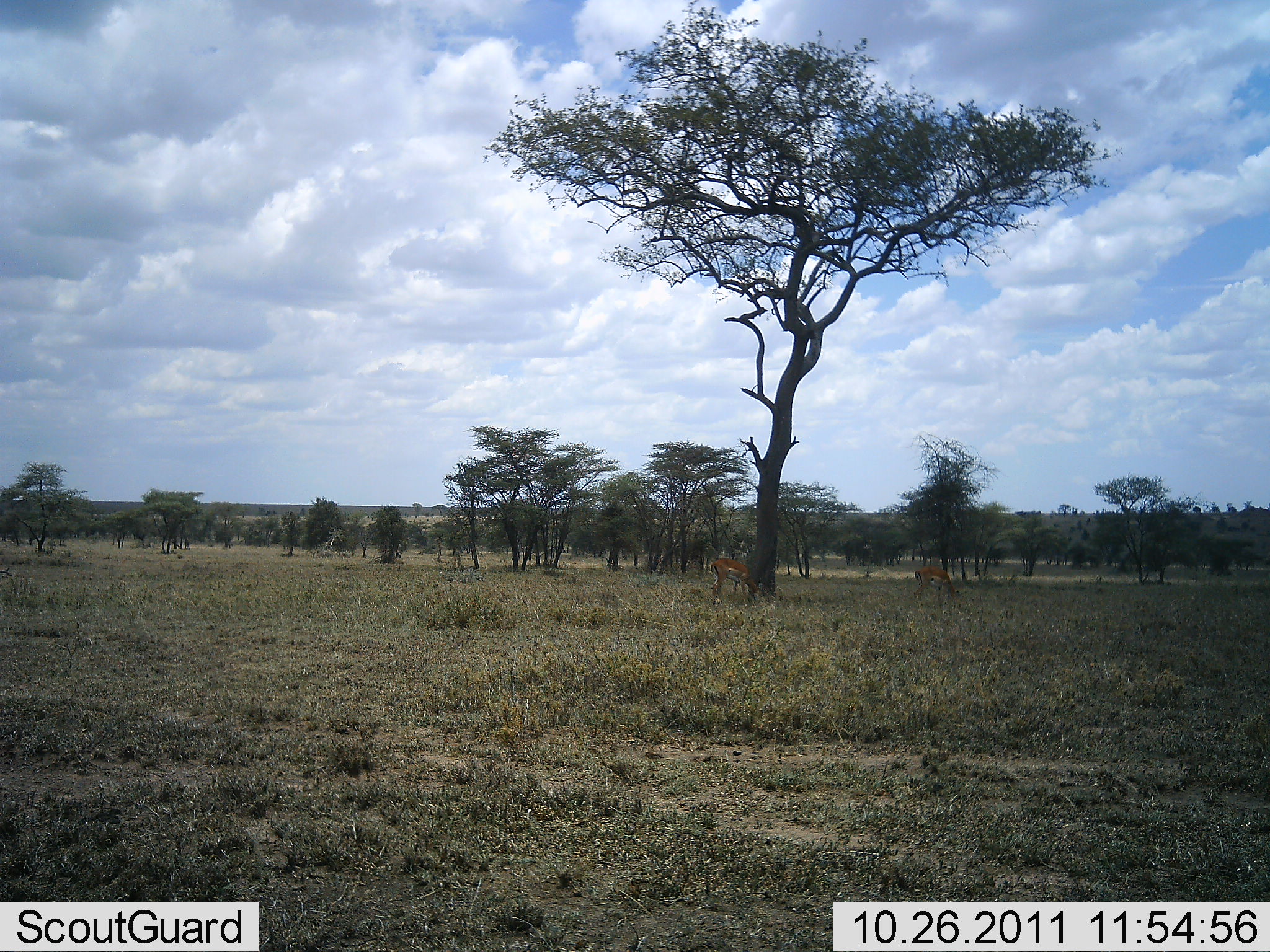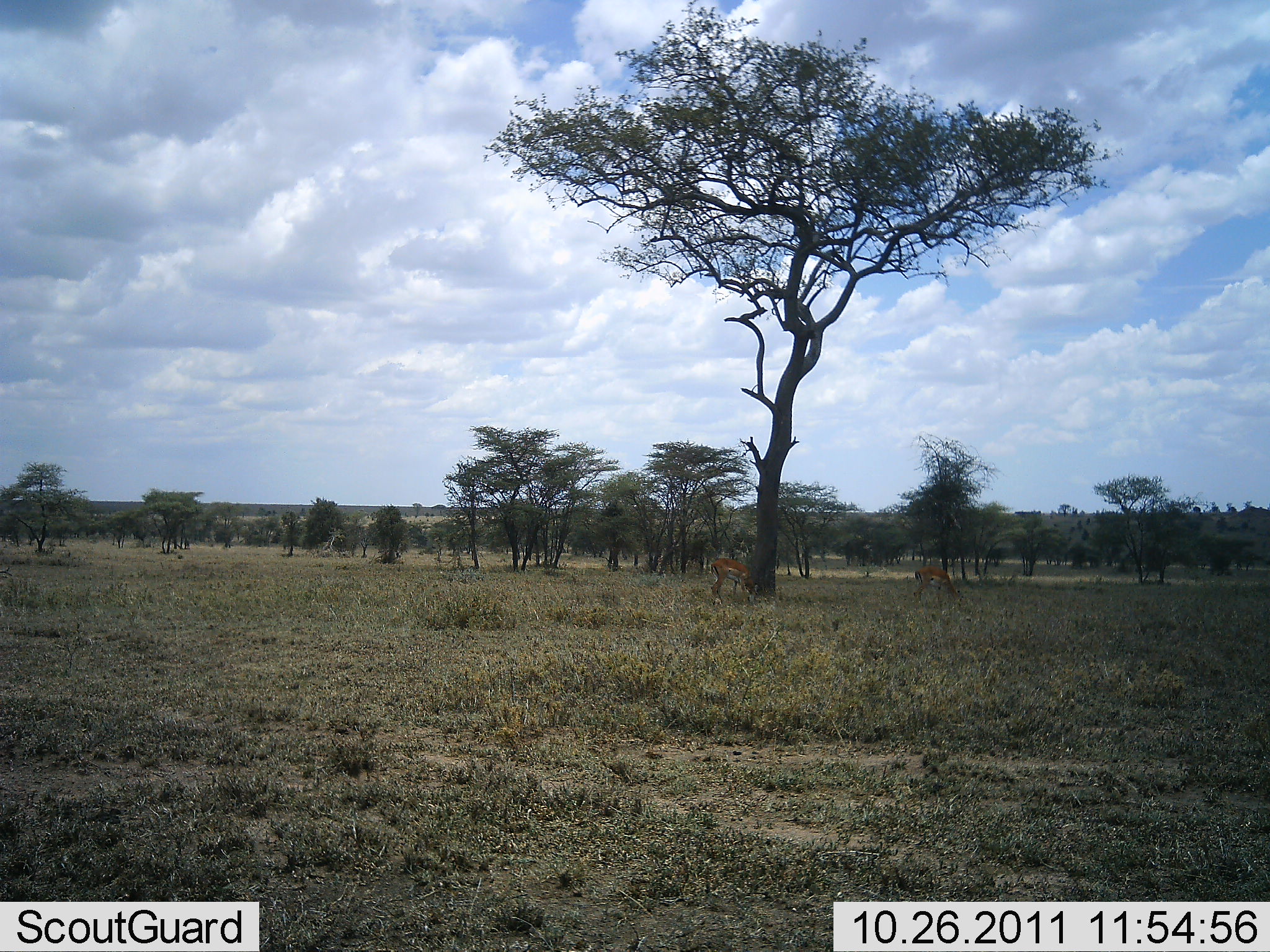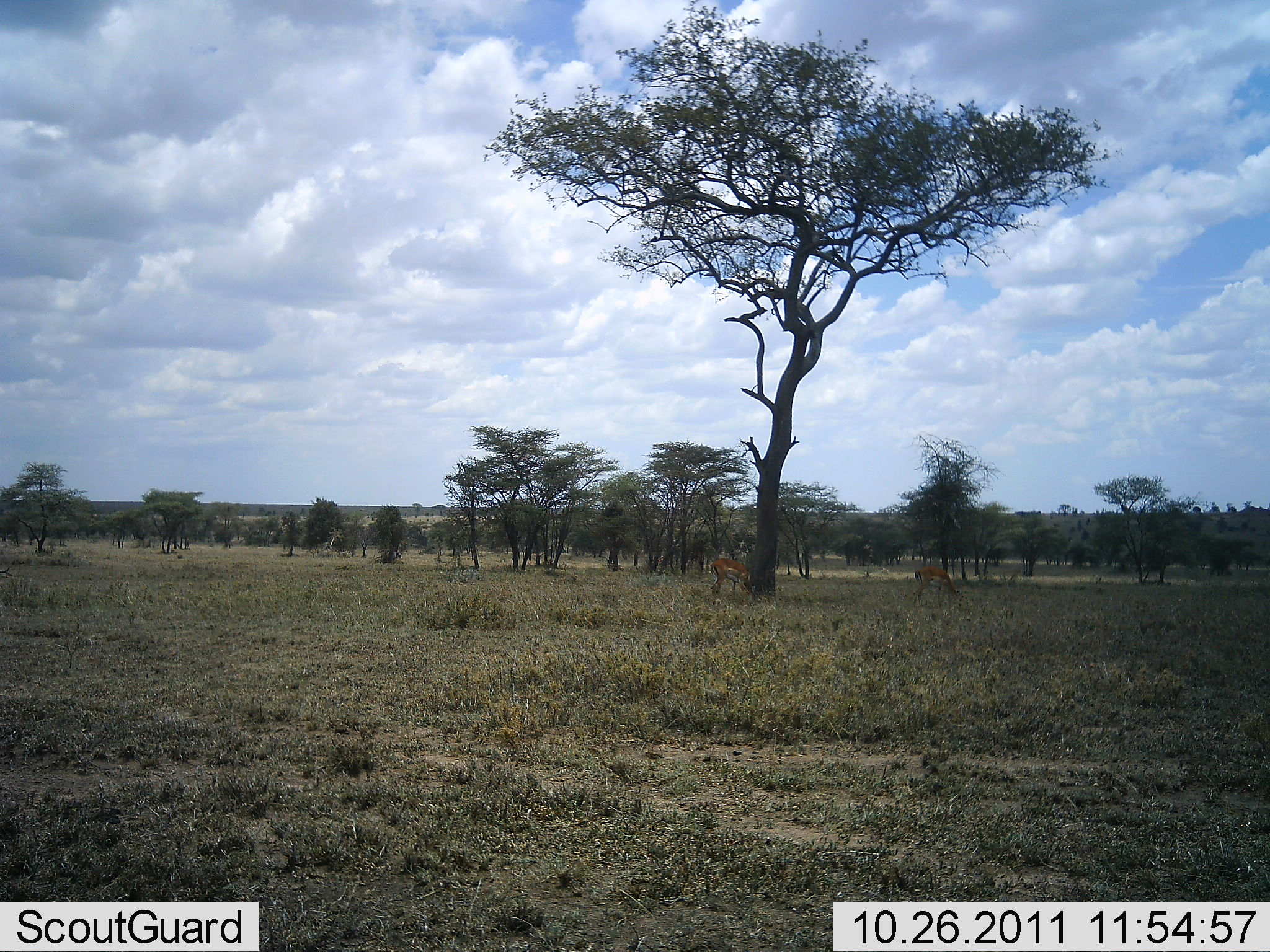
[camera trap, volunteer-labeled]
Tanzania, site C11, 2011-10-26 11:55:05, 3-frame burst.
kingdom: Animalia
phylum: Chordata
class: Mammalia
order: Artiodactyla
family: Bovidae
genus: Eudorcas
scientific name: Eudorcas thomsonii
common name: thomson's gazelle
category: gazellethomsons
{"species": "gazellethomsons (thomson's gazelle) (Eudorcas thomsonii)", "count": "2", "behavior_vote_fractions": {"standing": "20%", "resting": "0%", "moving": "0%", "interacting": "0%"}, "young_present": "0%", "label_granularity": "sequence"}